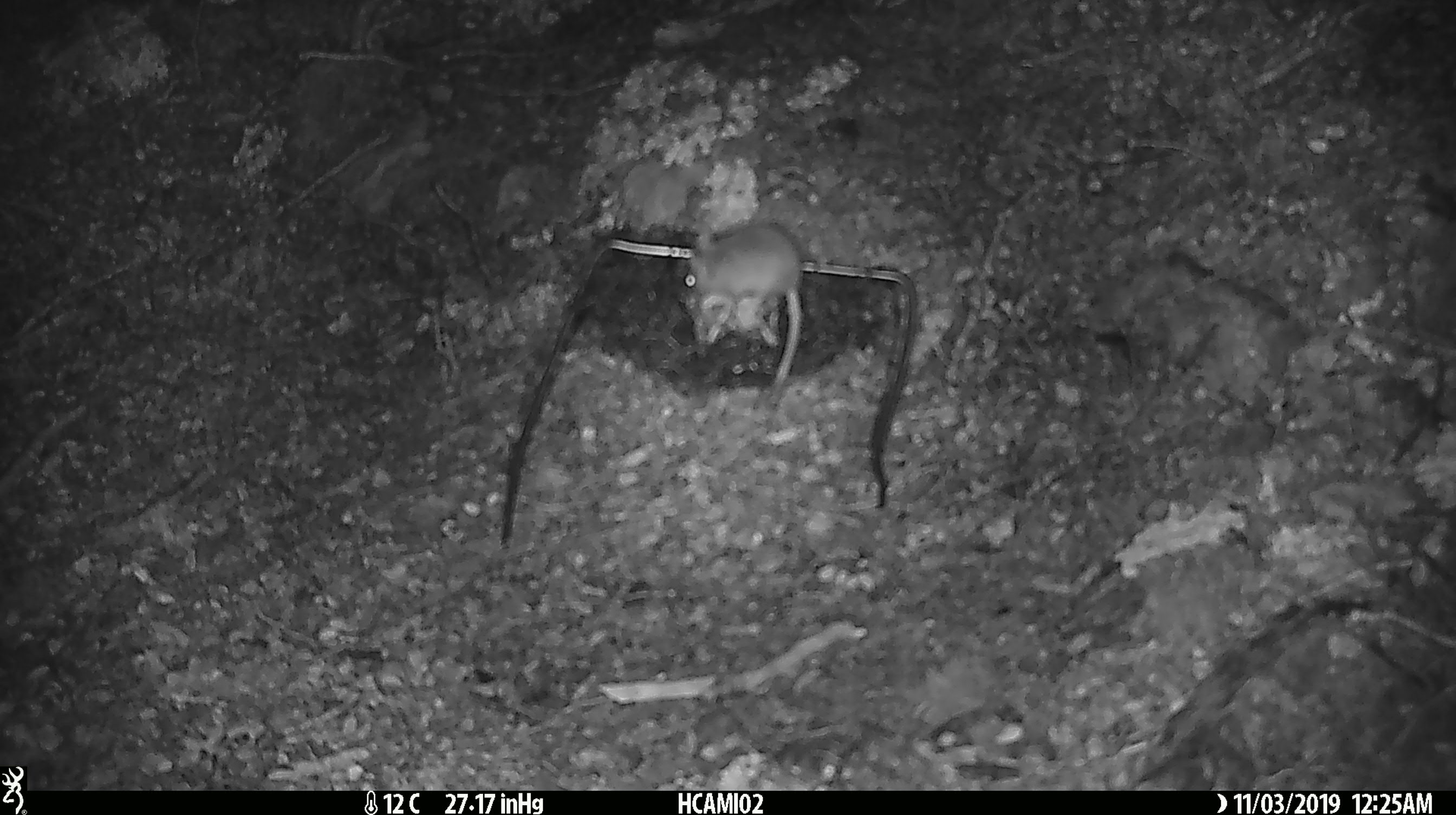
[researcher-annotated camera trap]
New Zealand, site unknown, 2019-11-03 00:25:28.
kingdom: Animalia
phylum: Chordata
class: Mammalia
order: Rodentia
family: Muridae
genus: Mus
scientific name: Mus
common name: mouse